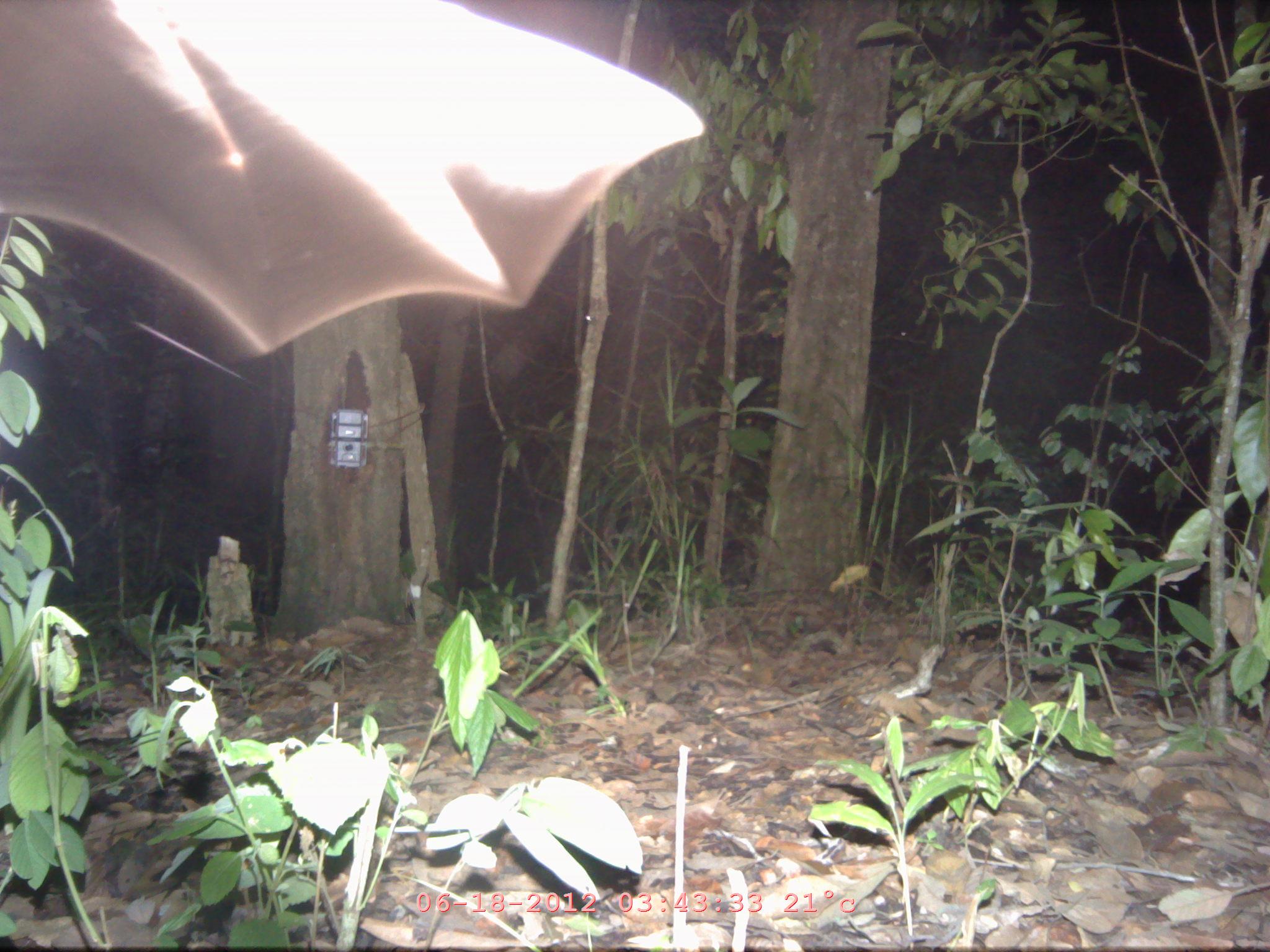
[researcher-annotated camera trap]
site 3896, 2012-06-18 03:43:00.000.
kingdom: Animalia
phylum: Chordata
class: Mammalia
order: Chiroptera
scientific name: Chiroptera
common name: bats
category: unknown bat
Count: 1.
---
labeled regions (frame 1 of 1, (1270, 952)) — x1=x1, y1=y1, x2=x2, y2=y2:
unknown bat: x1=1, y1=0, x2=707, y2=359